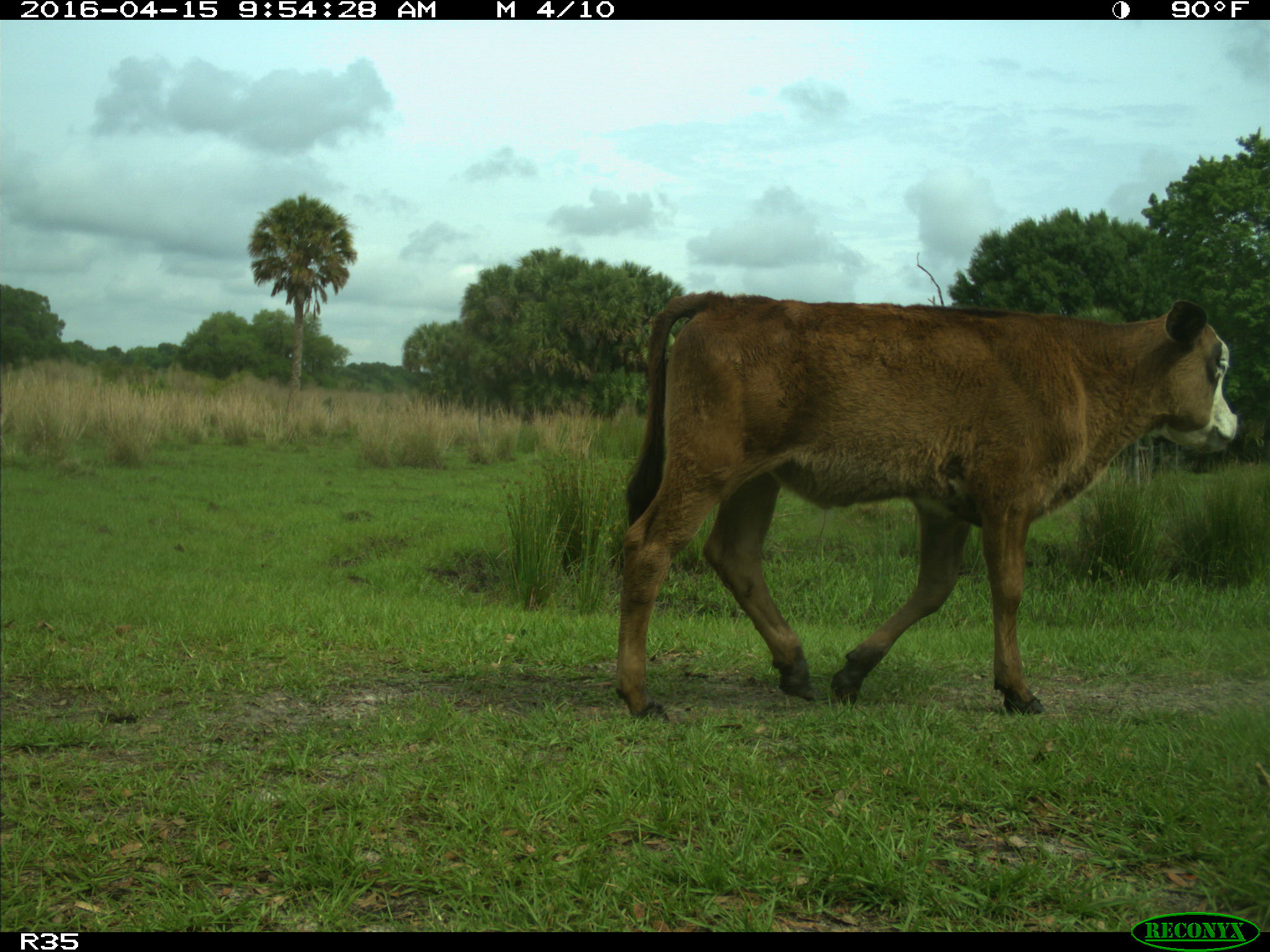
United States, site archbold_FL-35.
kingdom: Animalia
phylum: Chordata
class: Mammalia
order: Artiodactyla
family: Bovidae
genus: Bos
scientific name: Bos taurus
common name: domestic cow